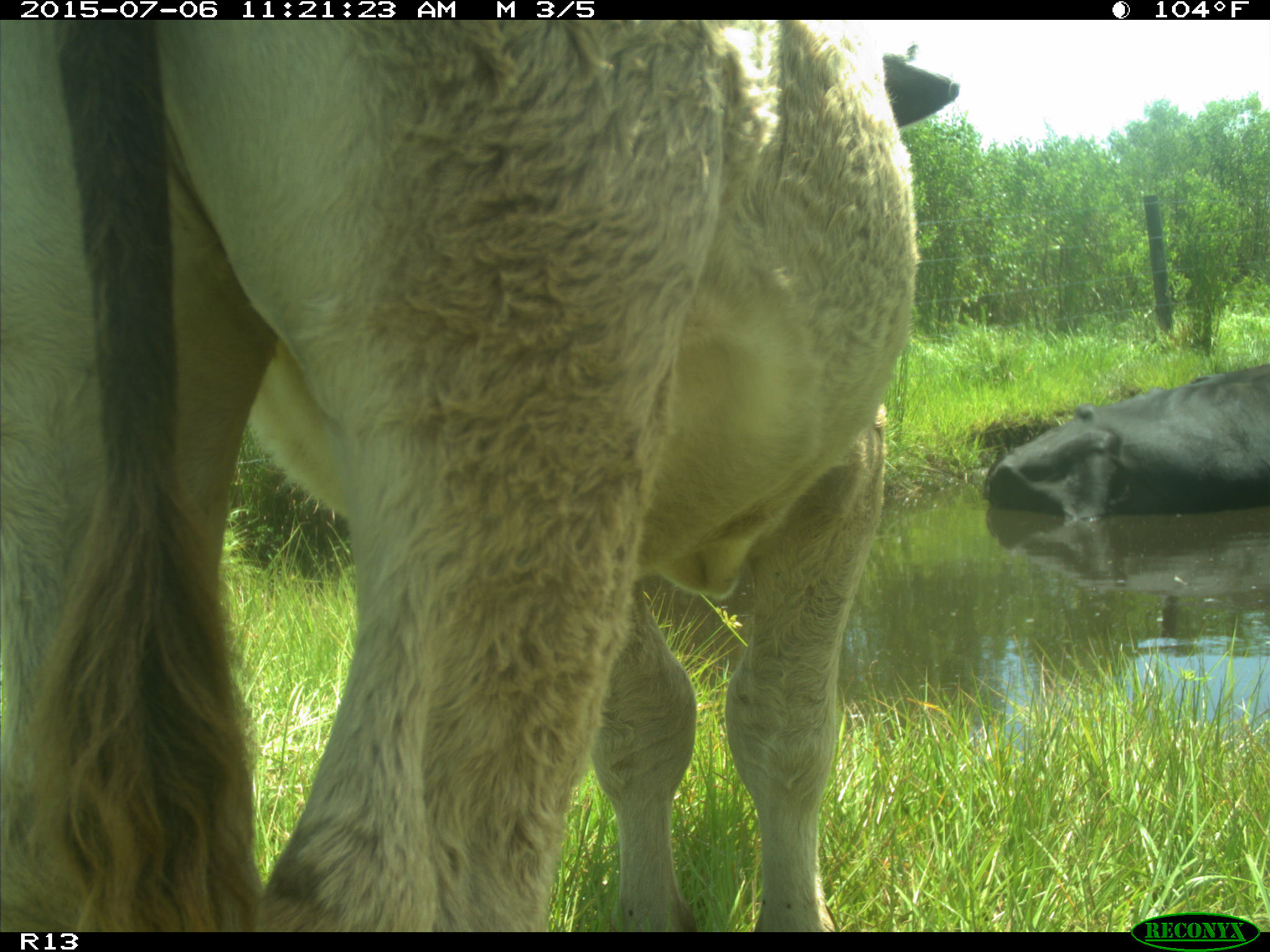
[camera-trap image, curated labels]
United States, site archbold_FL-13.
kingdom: Animalia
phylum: Chordata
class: Mammalia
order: Artiodactyla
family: Bovidae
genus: Bos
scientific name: Bos taurus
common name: domestic cow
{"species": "Bos taurus (domestic cow)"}